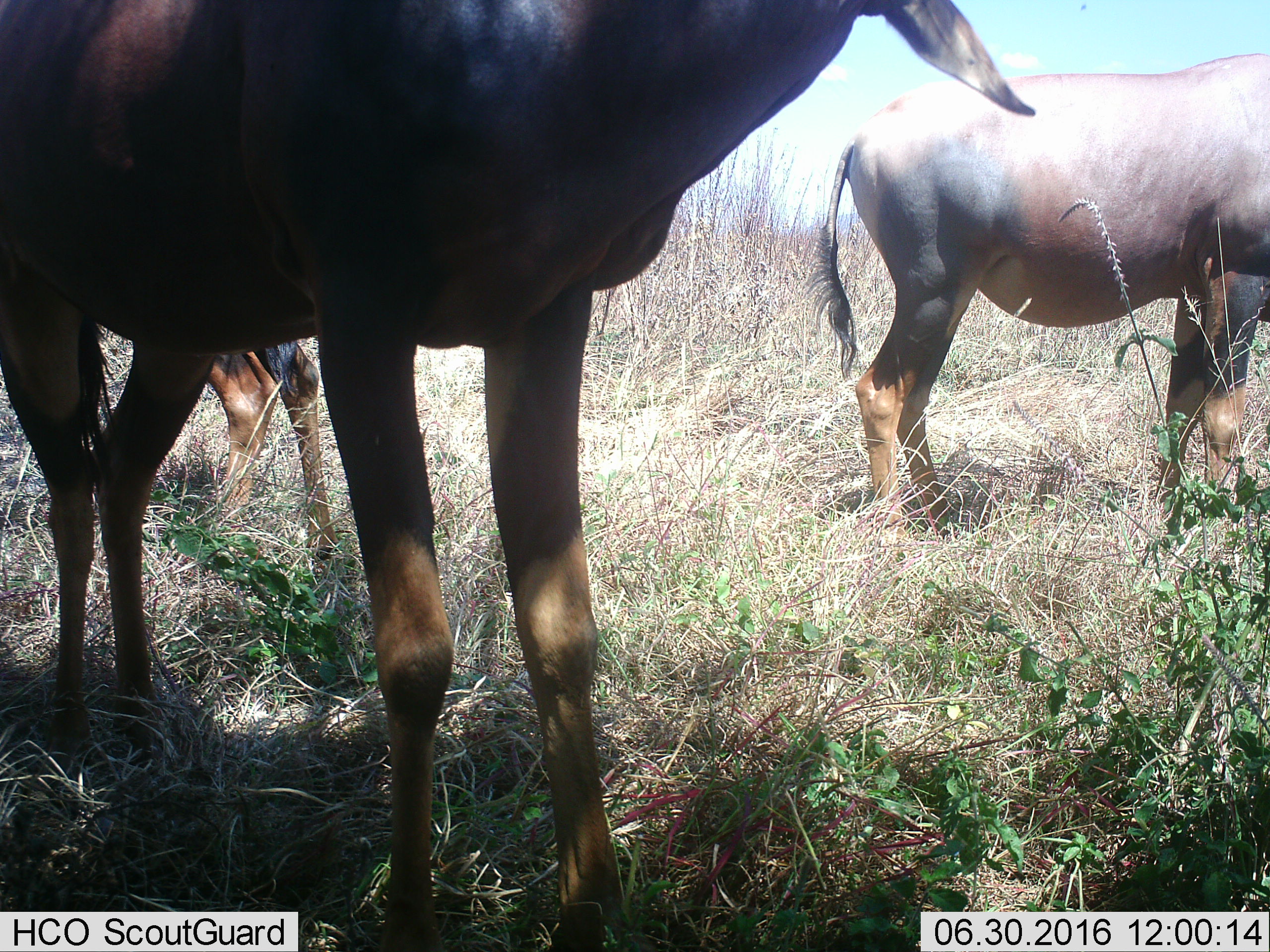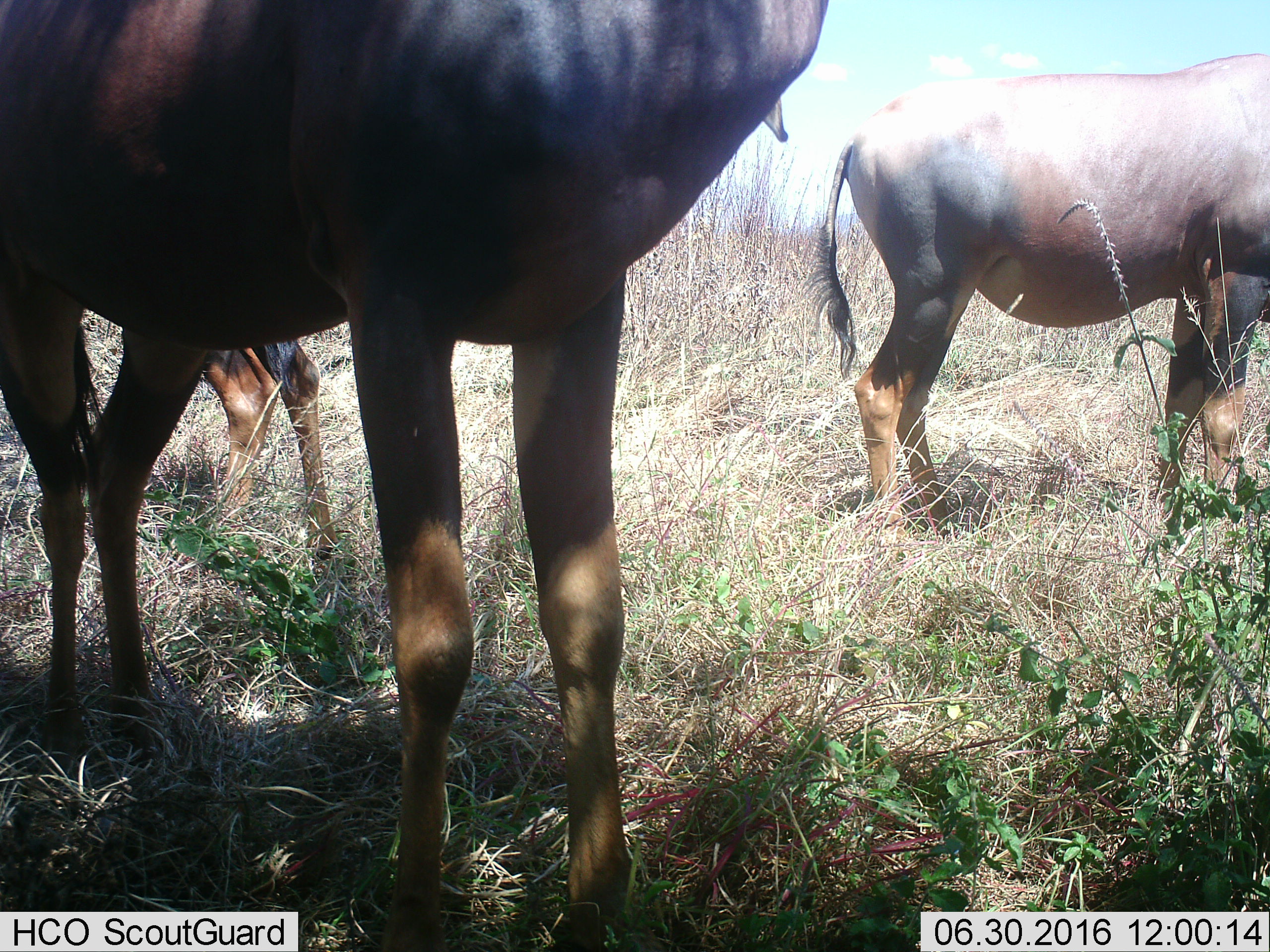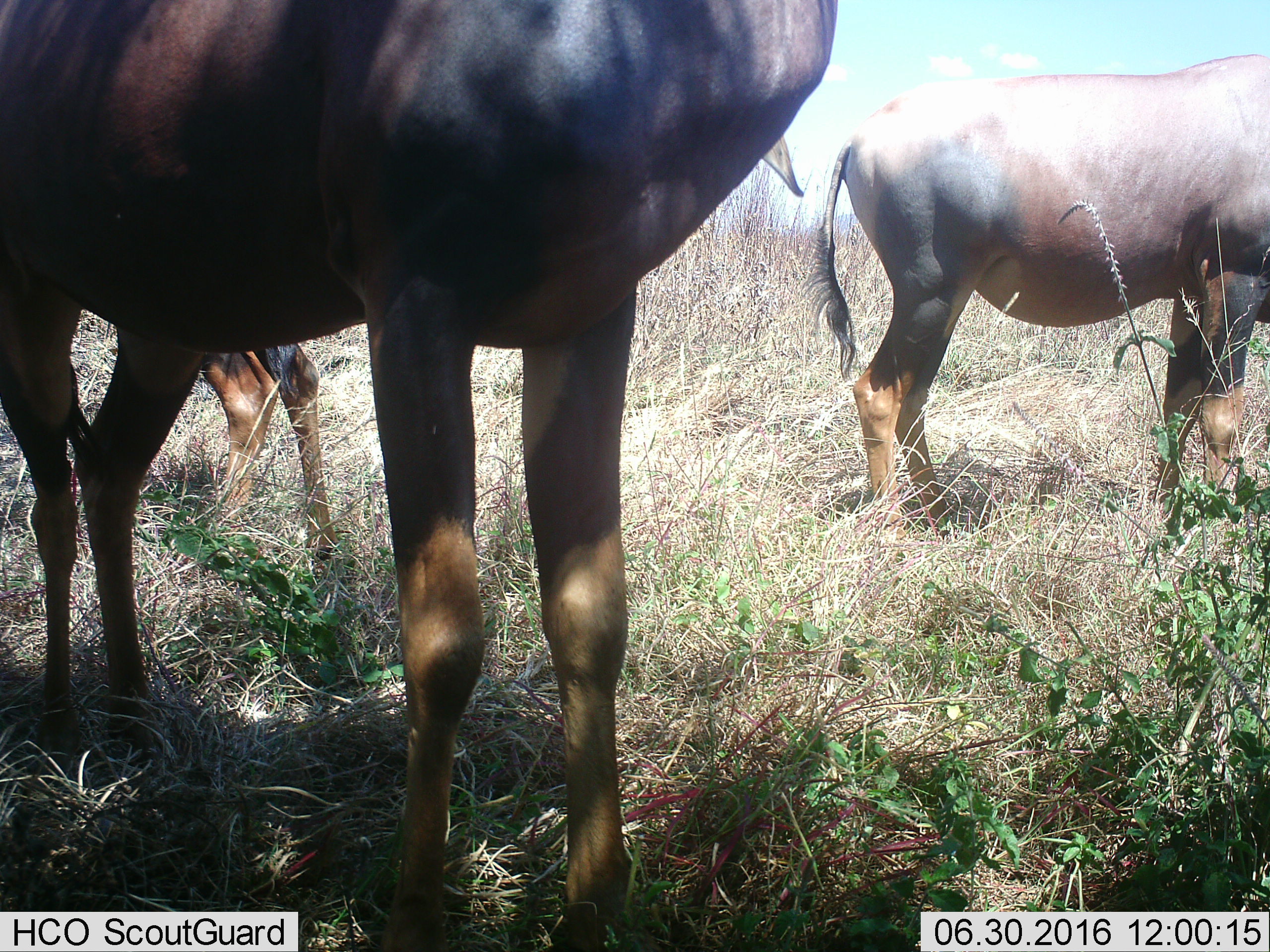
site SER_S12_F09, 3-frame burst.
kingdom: Animalia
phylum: Chordata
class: Mammalia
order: Artiodactyla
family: Bovidae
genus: Damaliscus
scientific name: Damaliscus lunatus jimela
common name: topi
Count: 3.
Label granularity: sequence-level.